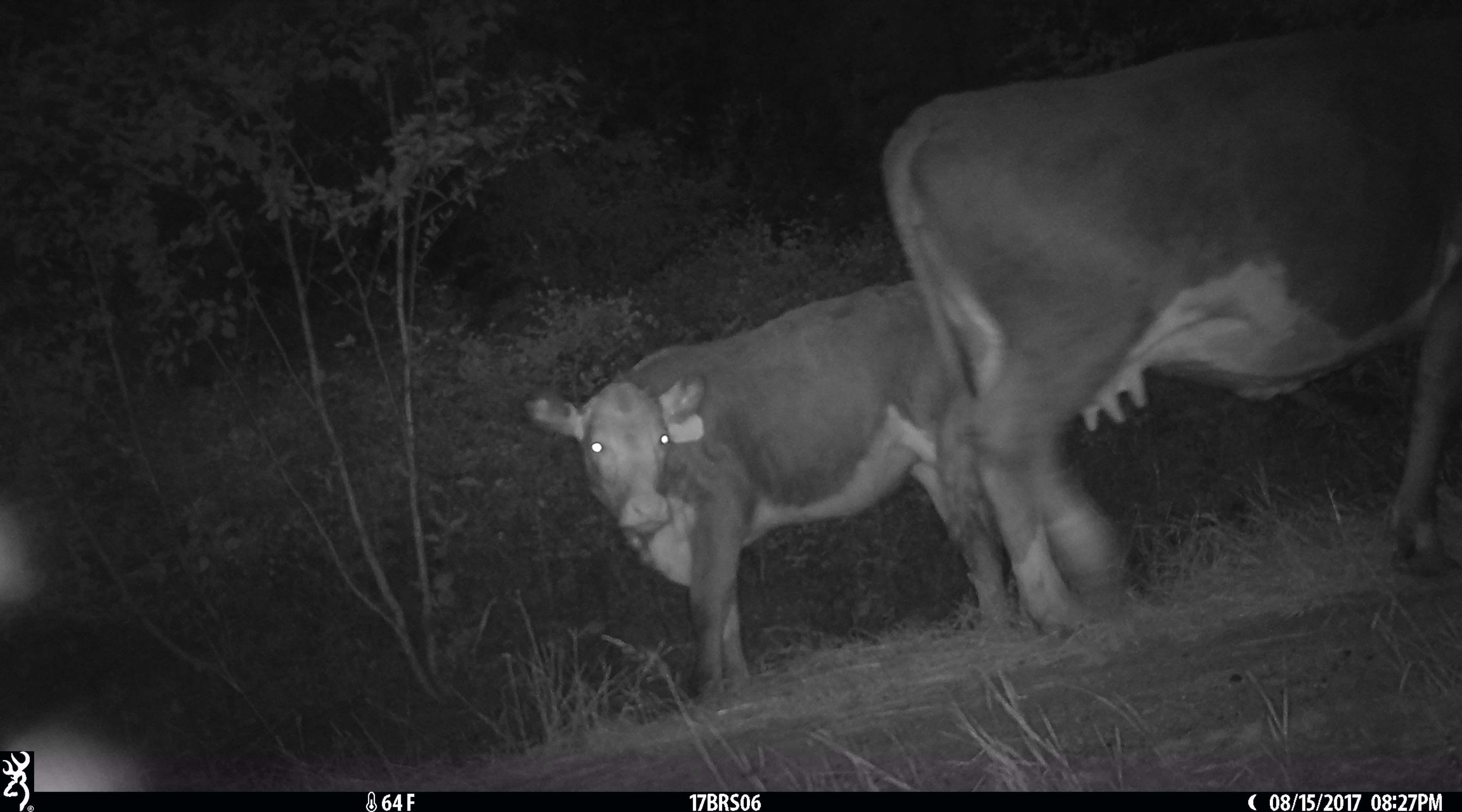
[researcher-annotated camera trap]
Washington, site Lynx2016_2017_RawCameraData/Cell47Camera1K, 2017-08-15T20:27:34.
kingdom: Animalia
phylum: Chordata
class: Mammalia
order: Artiodactyla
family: Bovidae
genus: Bos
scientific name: Bos taurus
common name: domestic cattle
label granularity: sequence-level